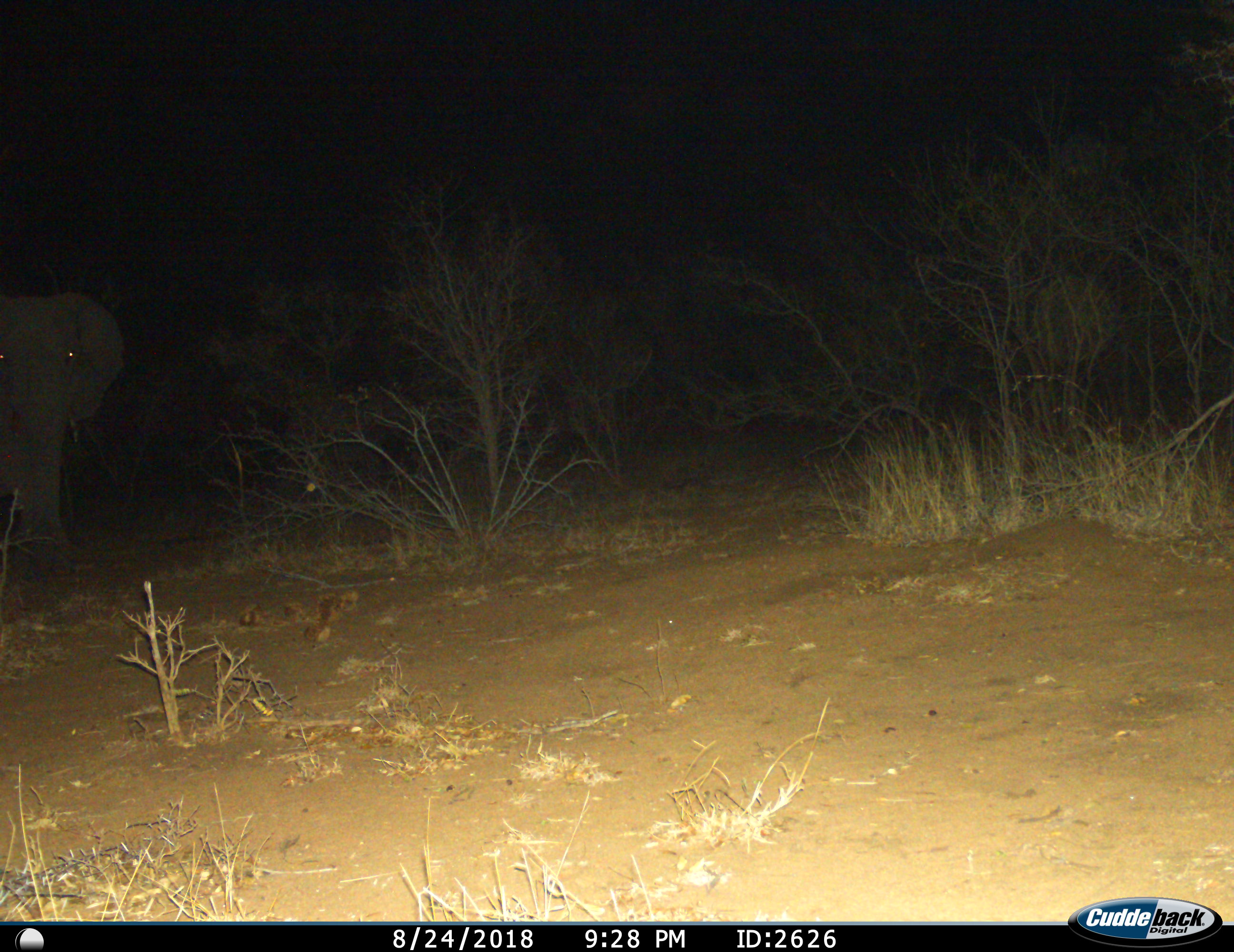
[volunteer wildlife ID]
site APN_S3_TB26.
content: unidentified animal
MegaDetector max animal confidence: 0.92